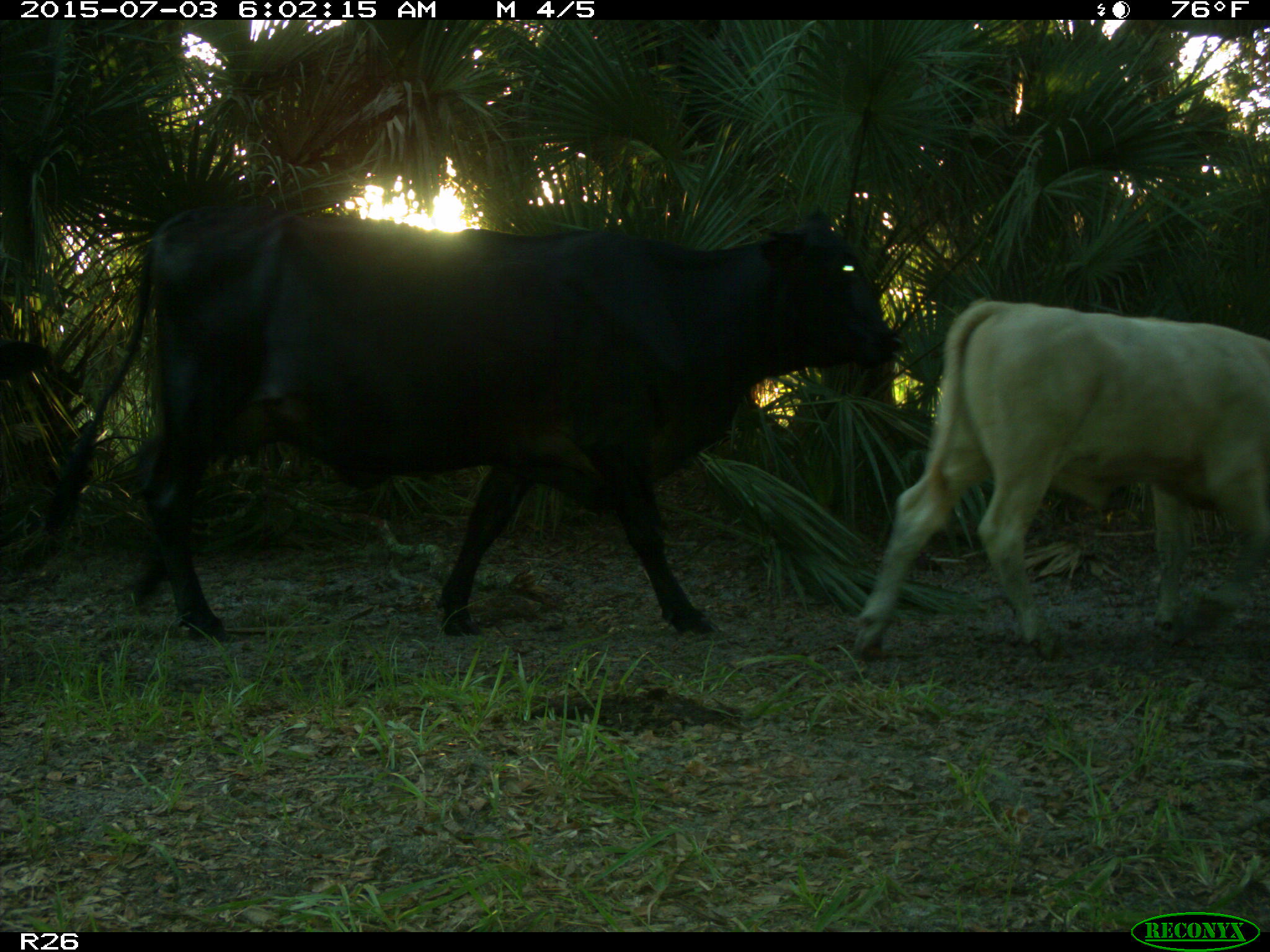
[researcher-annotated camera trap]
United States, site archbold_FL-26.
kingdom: Animalia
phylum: Chordata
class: Mammalia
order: Artiodactyla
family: Bovidae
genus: Bos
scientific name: Bos taurus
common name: domestic cow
Bos taurus (domestic cow).